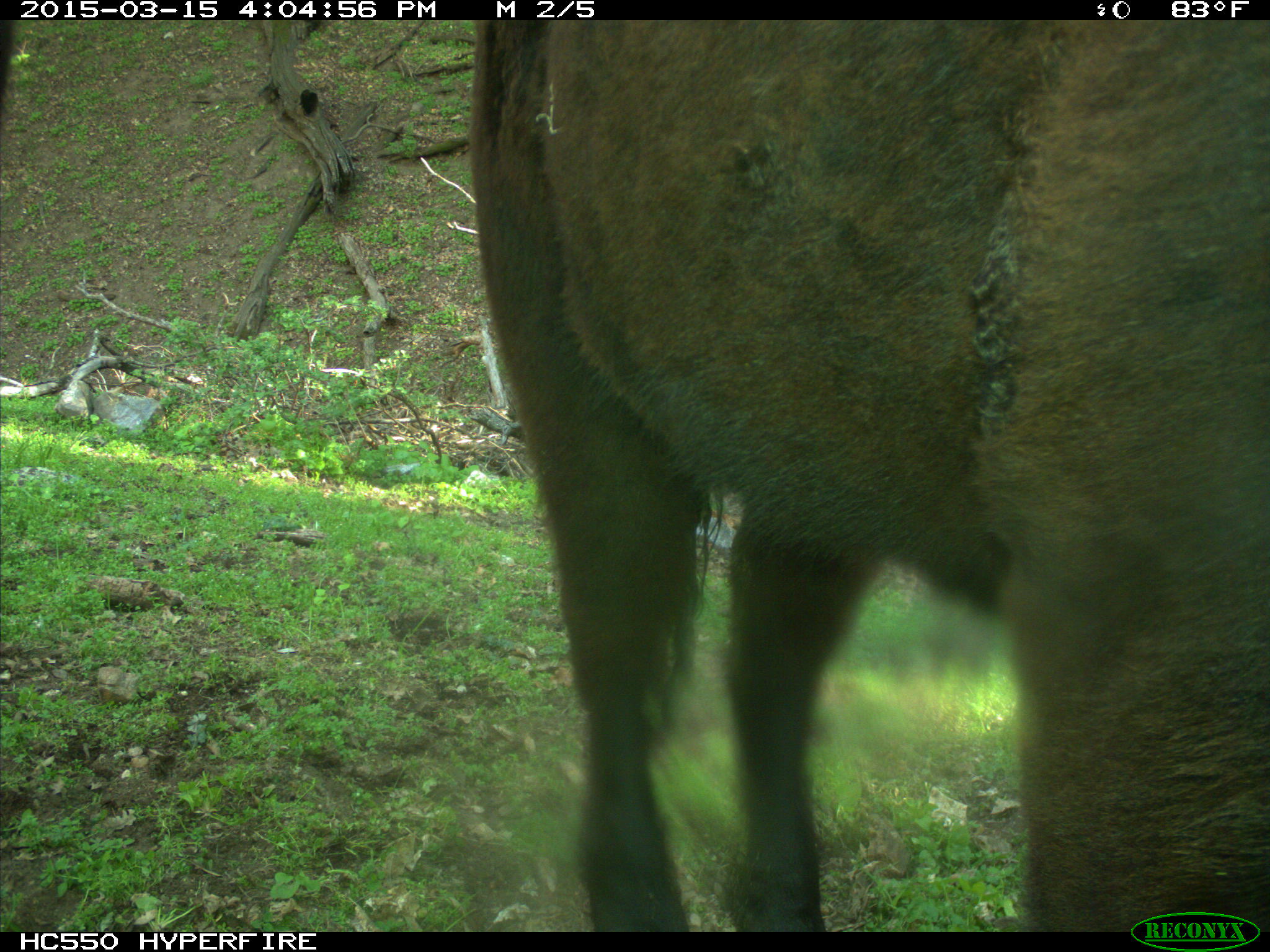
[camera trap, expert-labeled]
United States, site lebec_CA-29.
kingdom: Animalia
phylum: Chordata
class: Mammalia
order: Artiodactyla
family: Bovidae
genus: Bos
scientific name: Bos taurus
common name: domestic cow